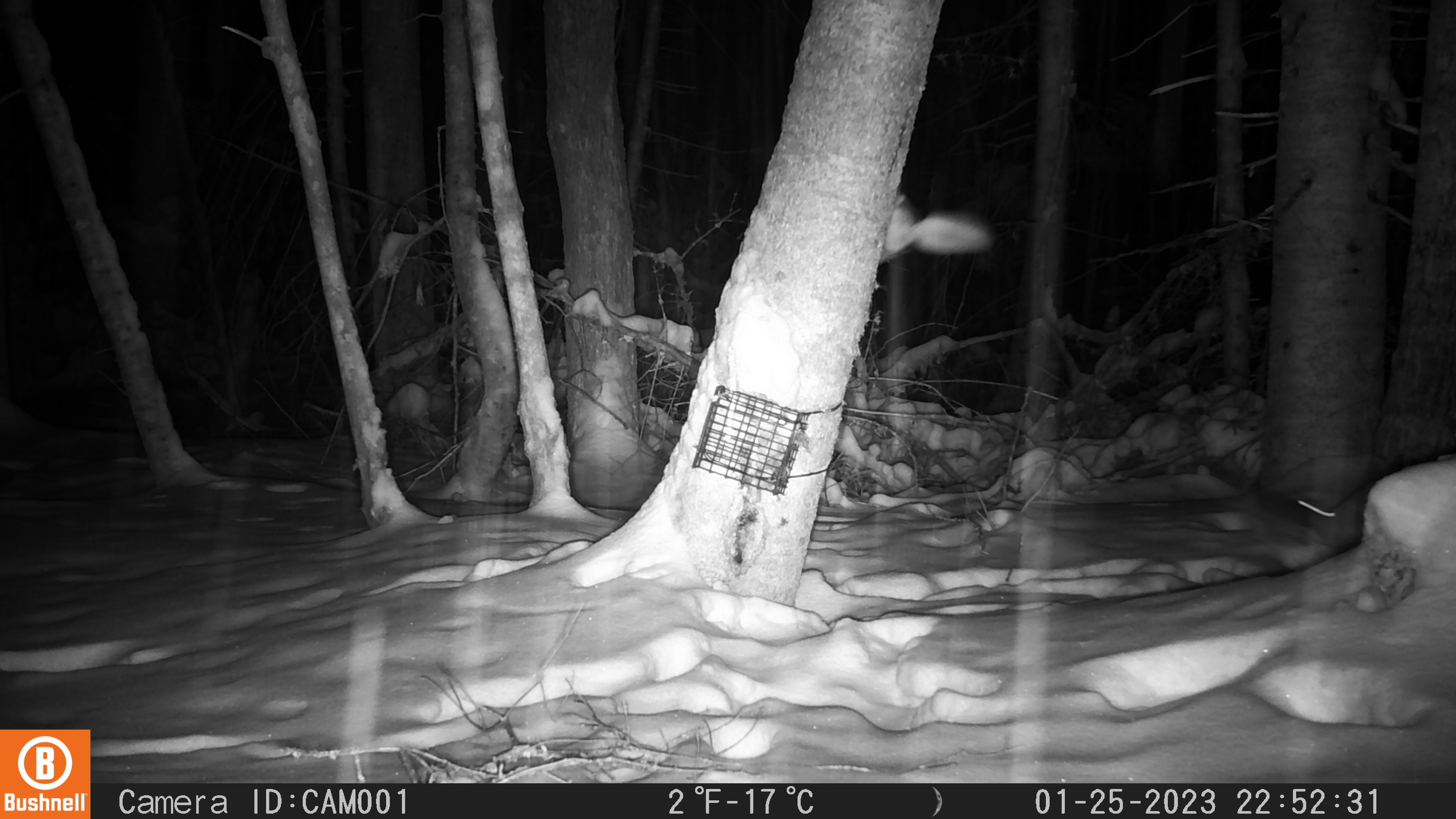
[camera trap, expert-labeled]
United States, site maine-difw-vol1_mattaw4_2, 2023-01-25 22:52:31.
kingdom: Animalia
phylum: Chordata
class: Mammalia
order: Rodentia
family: Sciuridae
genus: Glaucomys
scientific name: Glaucomys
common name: flying squirrel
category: flying squirrel sp.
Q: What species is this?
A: Flying squirrel sp. (flying squirrel) (Glaucomys).